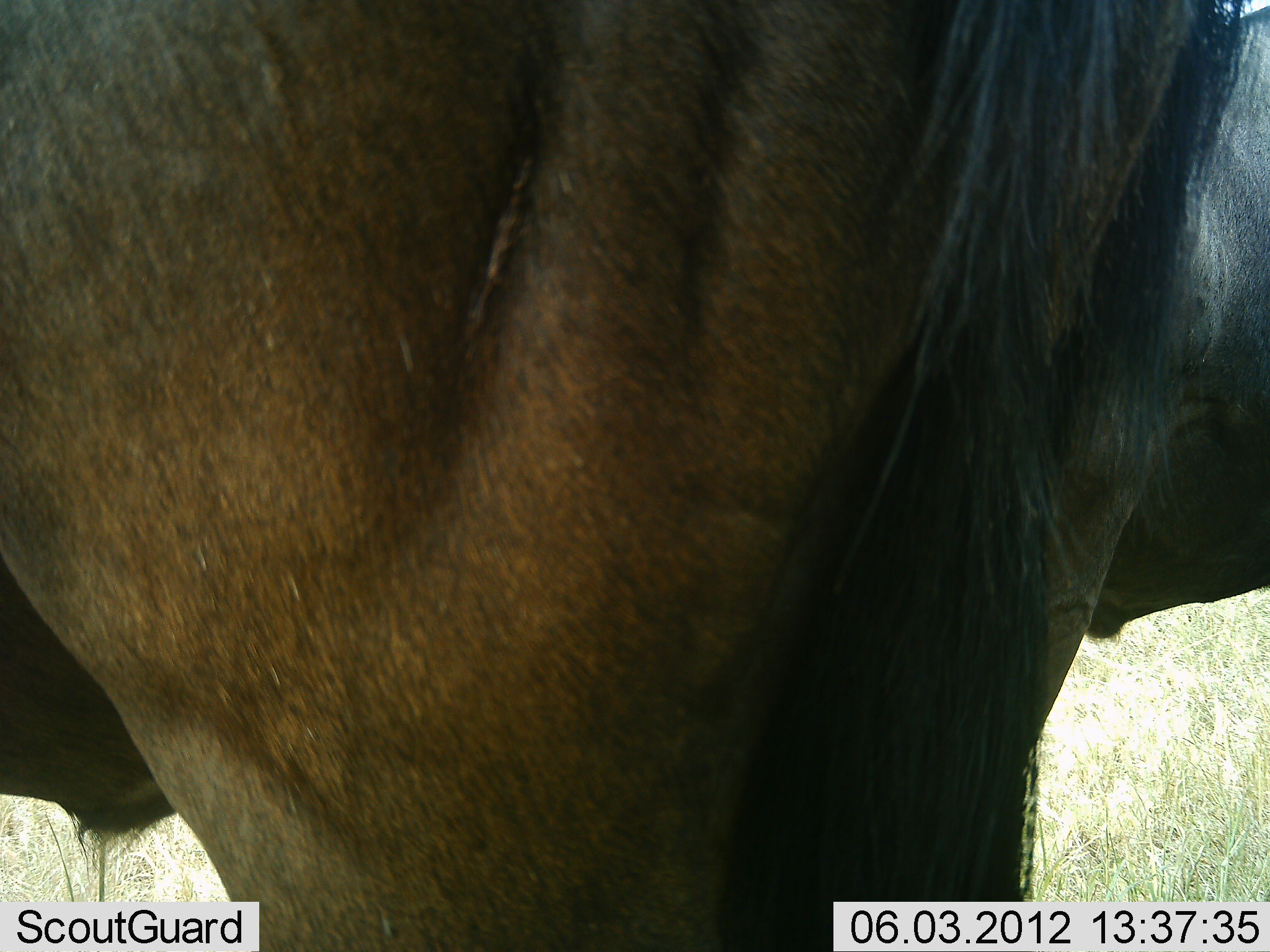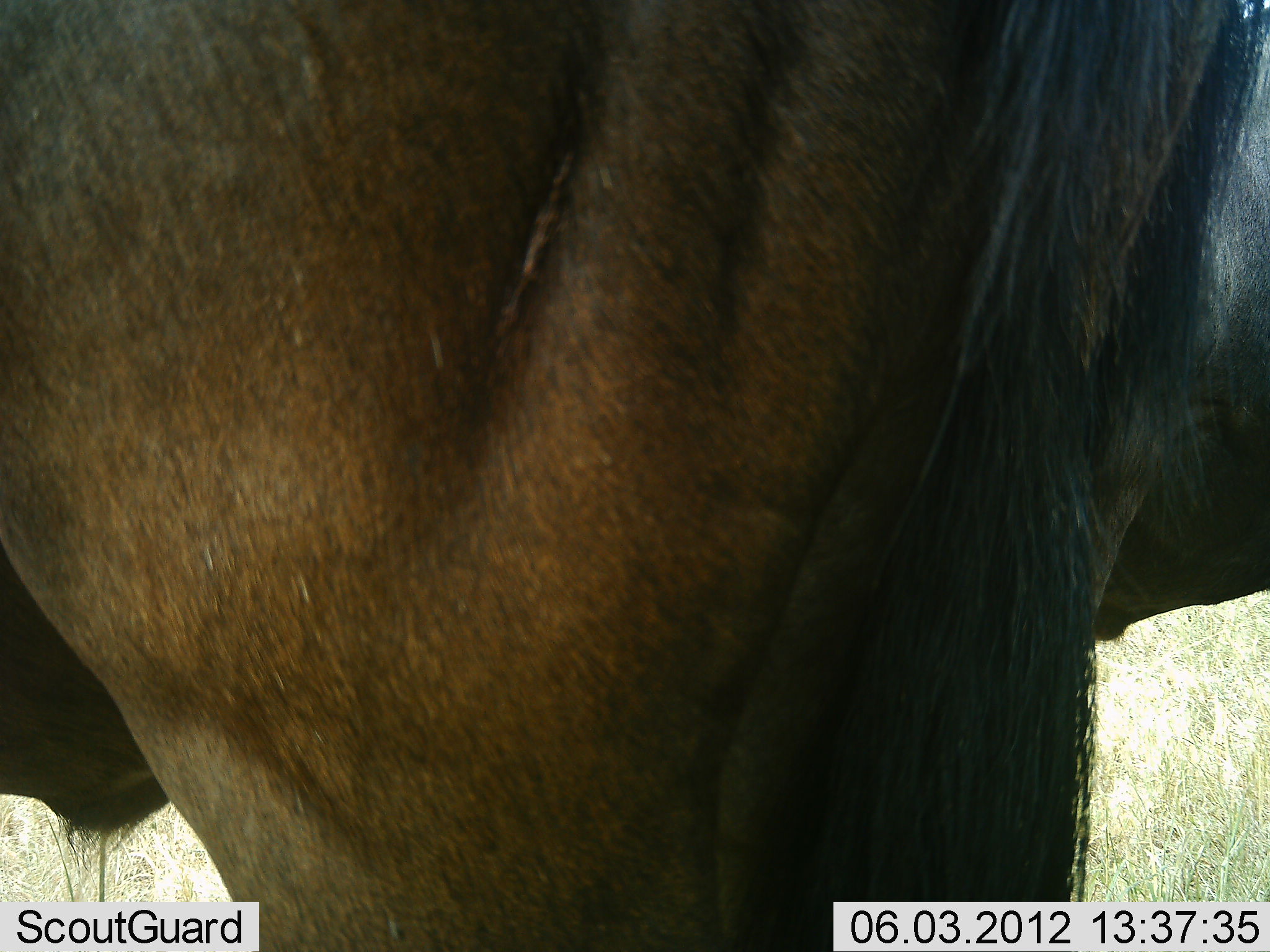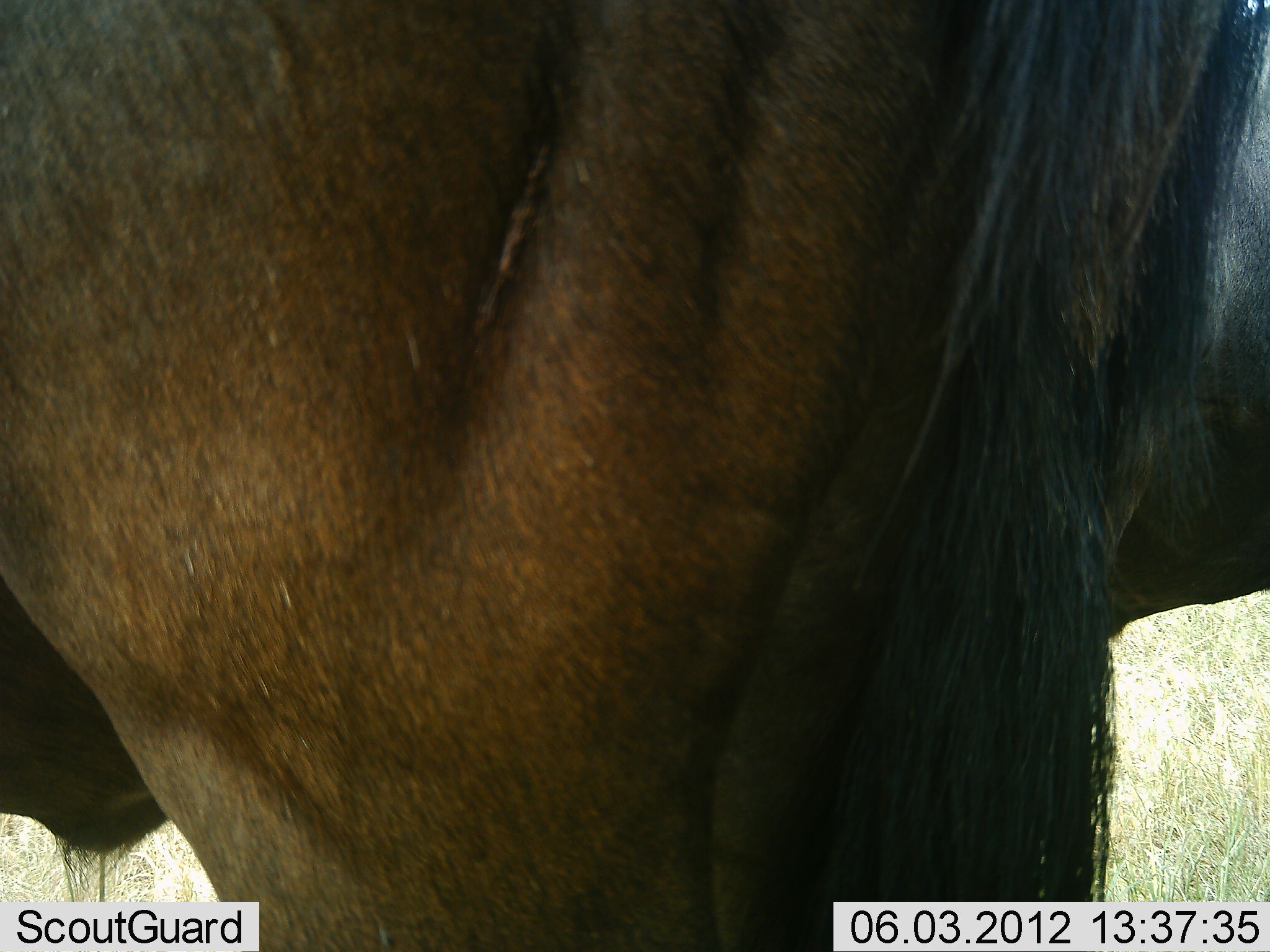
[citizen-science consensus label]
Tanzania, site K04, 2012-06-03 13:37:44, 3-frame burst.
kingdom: Animalia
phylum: Chordata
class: Mammalia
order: Artiodactyla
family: Bovidae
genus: Connochaetes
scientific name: Connochaetes taurinus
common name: blue wildebeest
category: wildebeest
Wildebeest (blue wildebeest) (Connochaetes taurinus), count 1. Behavior (volunteer vote fractions): standing 90%, resting 0%, moving 20%, interacting 0%. Young present (vote fraction): 0%. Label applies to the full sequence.